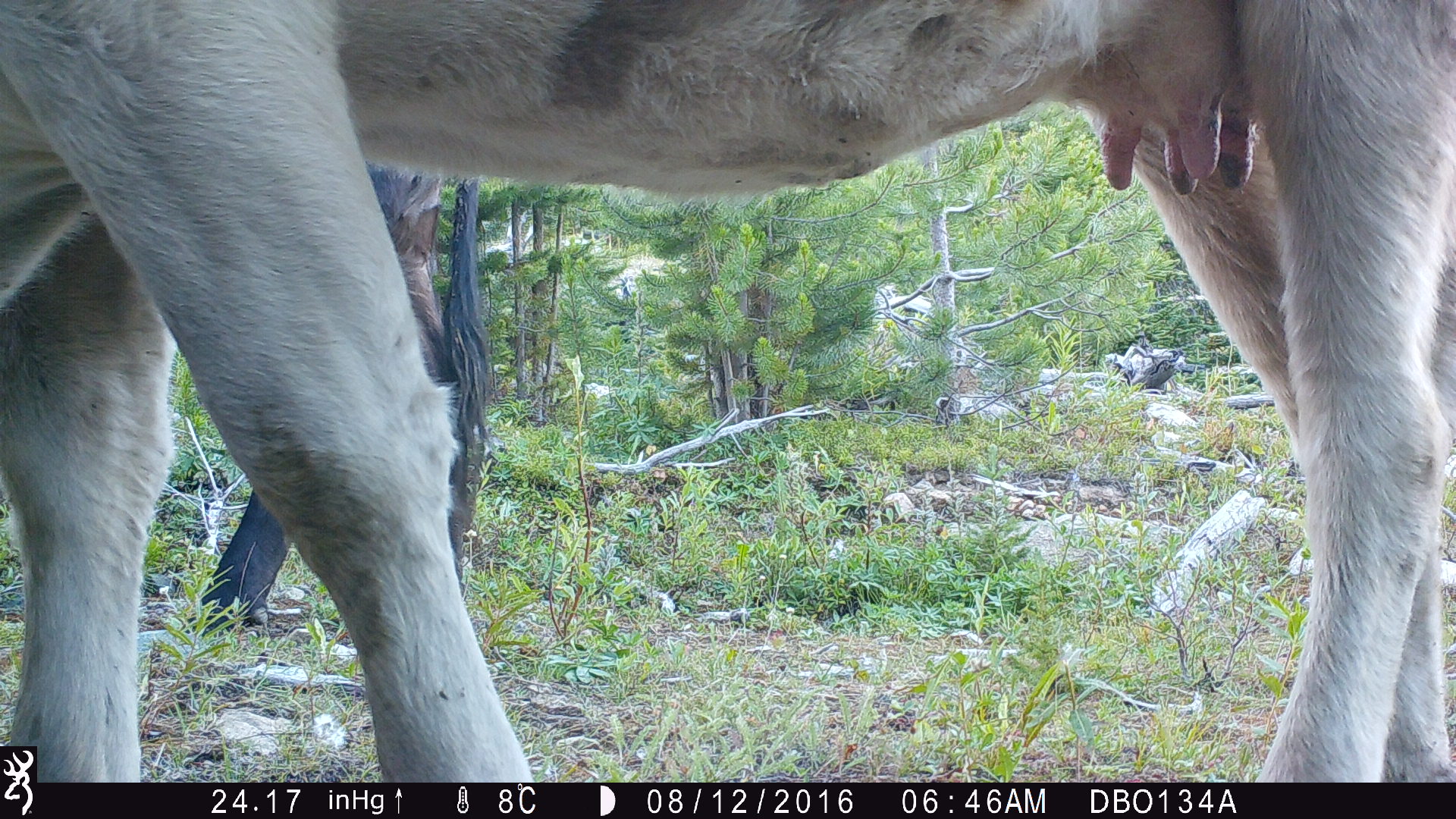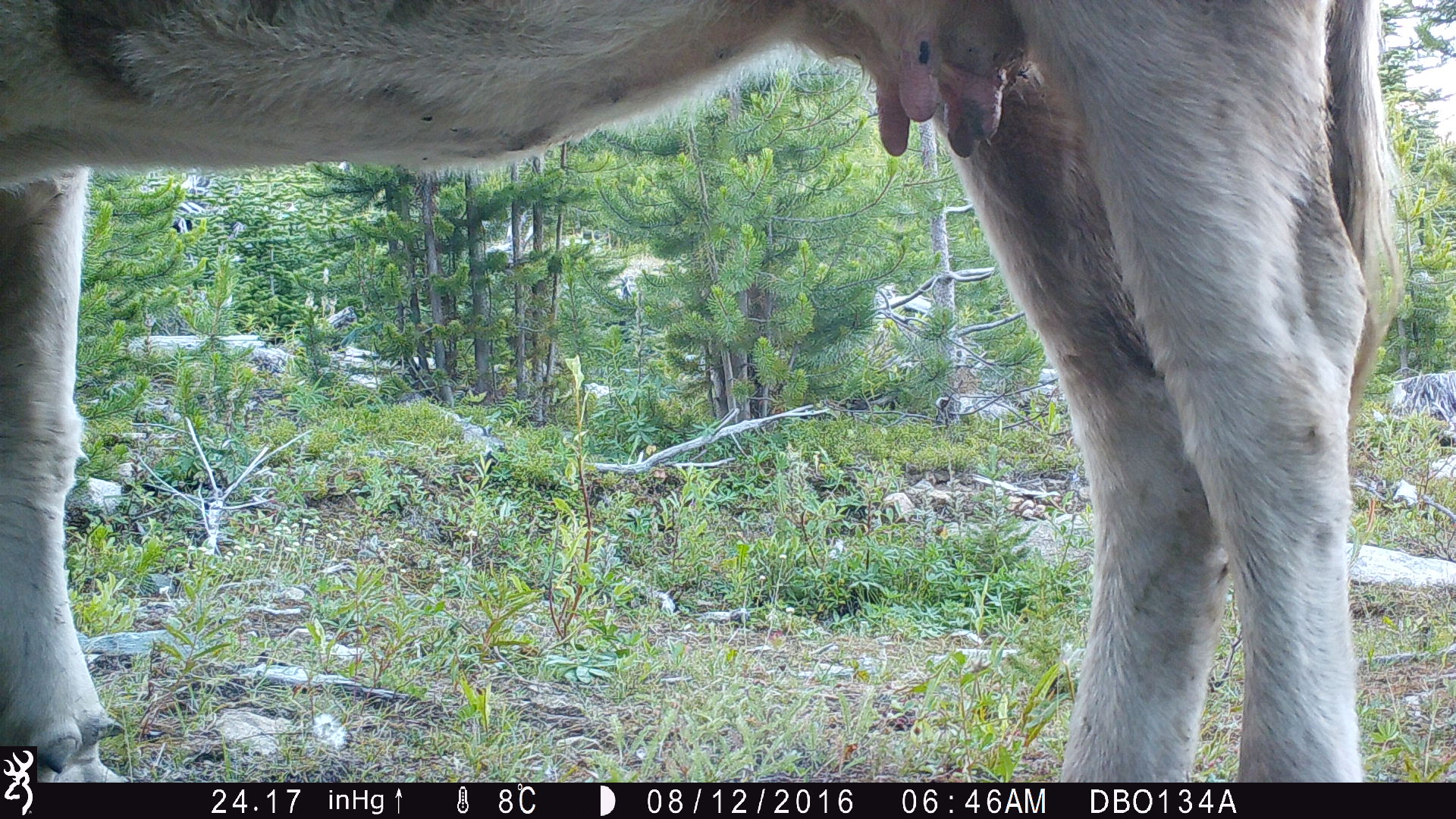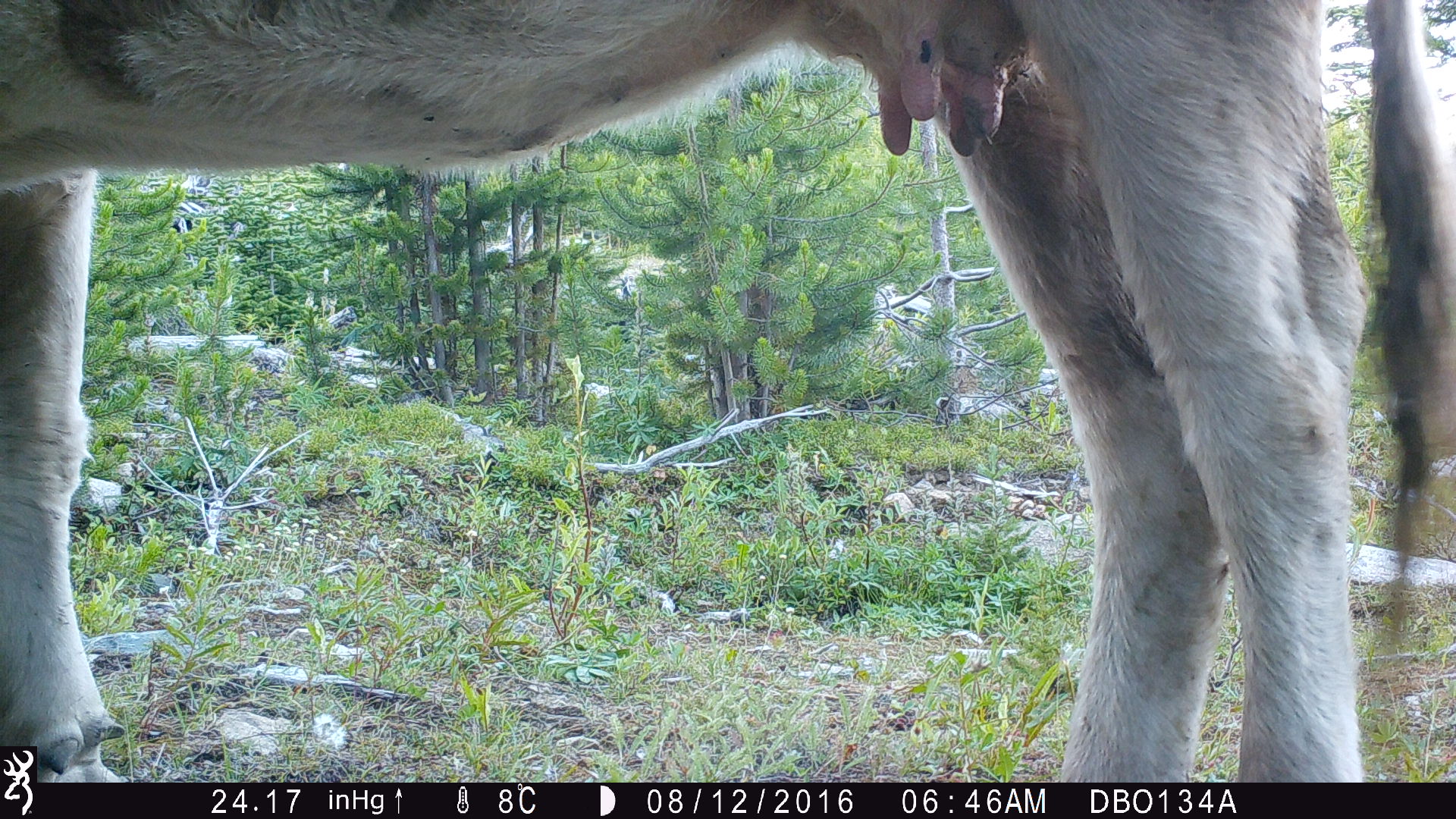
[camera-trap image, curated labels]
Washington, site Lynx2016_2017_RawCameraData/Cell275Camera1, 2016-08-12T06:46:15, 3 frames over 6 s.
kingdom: Animalia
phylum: Chordata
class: Mammalia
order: Artiodactyla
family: Bovidae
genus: Bos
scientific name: Bos taurus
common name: domestic cattle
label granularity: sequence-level